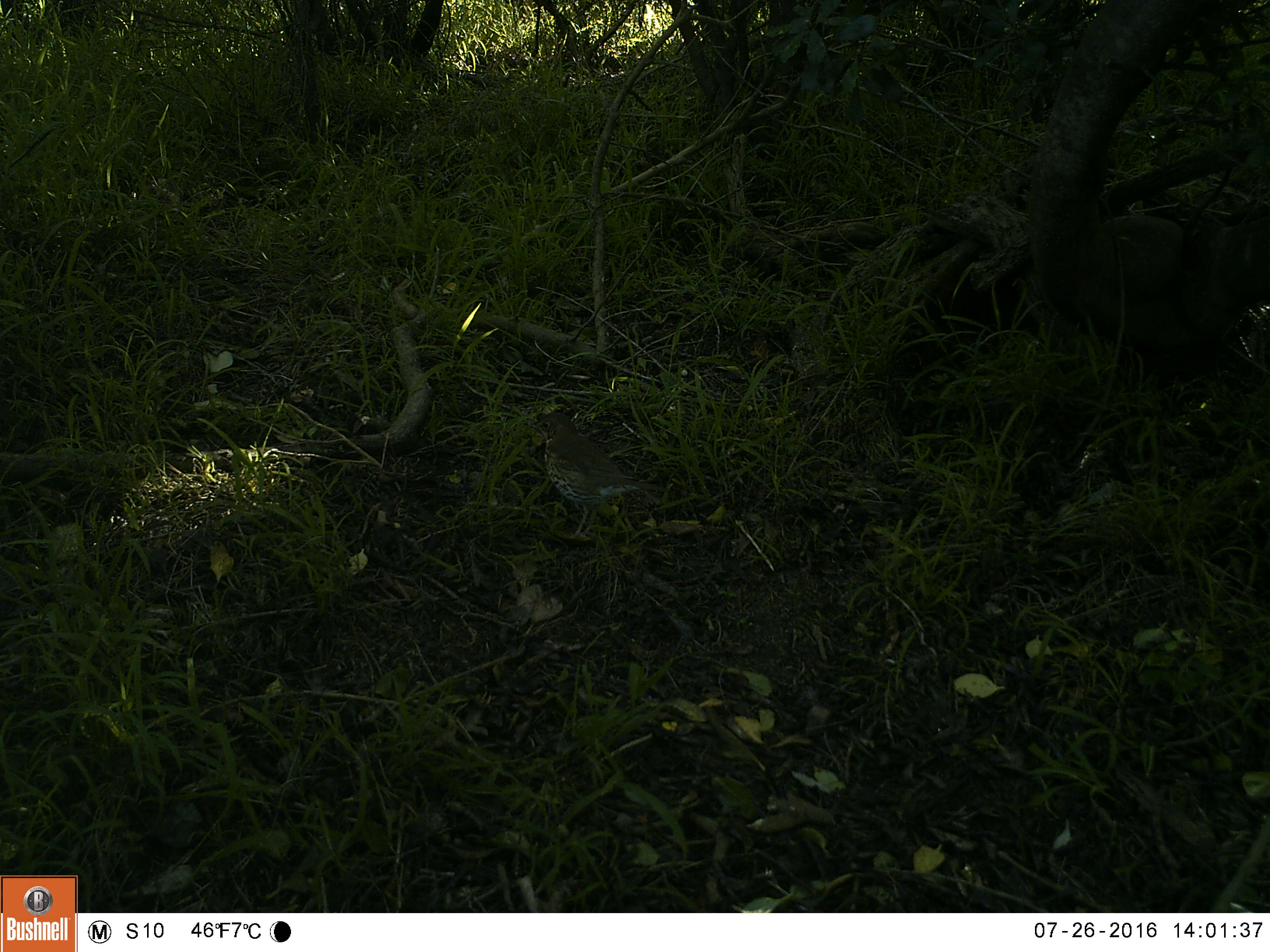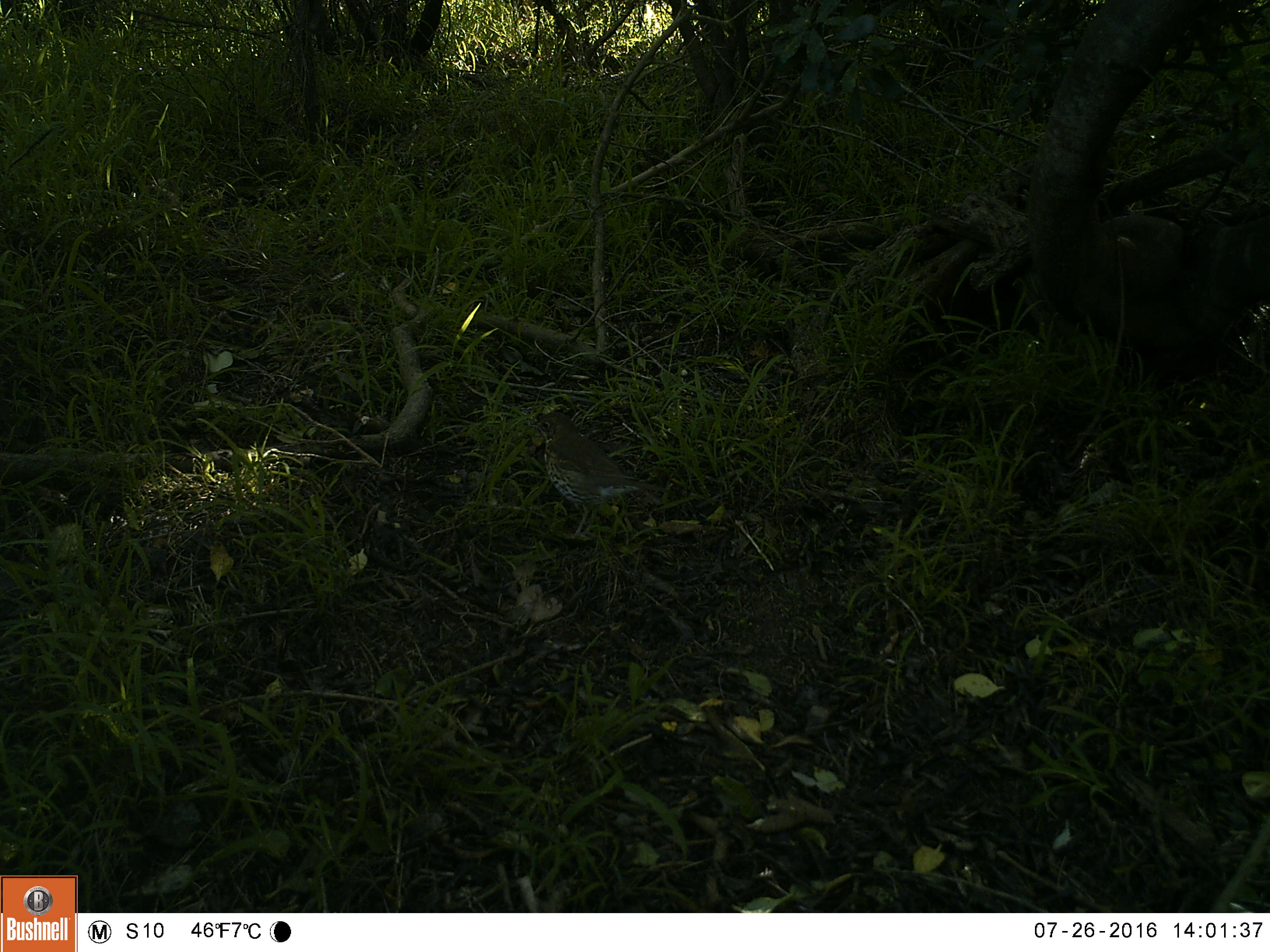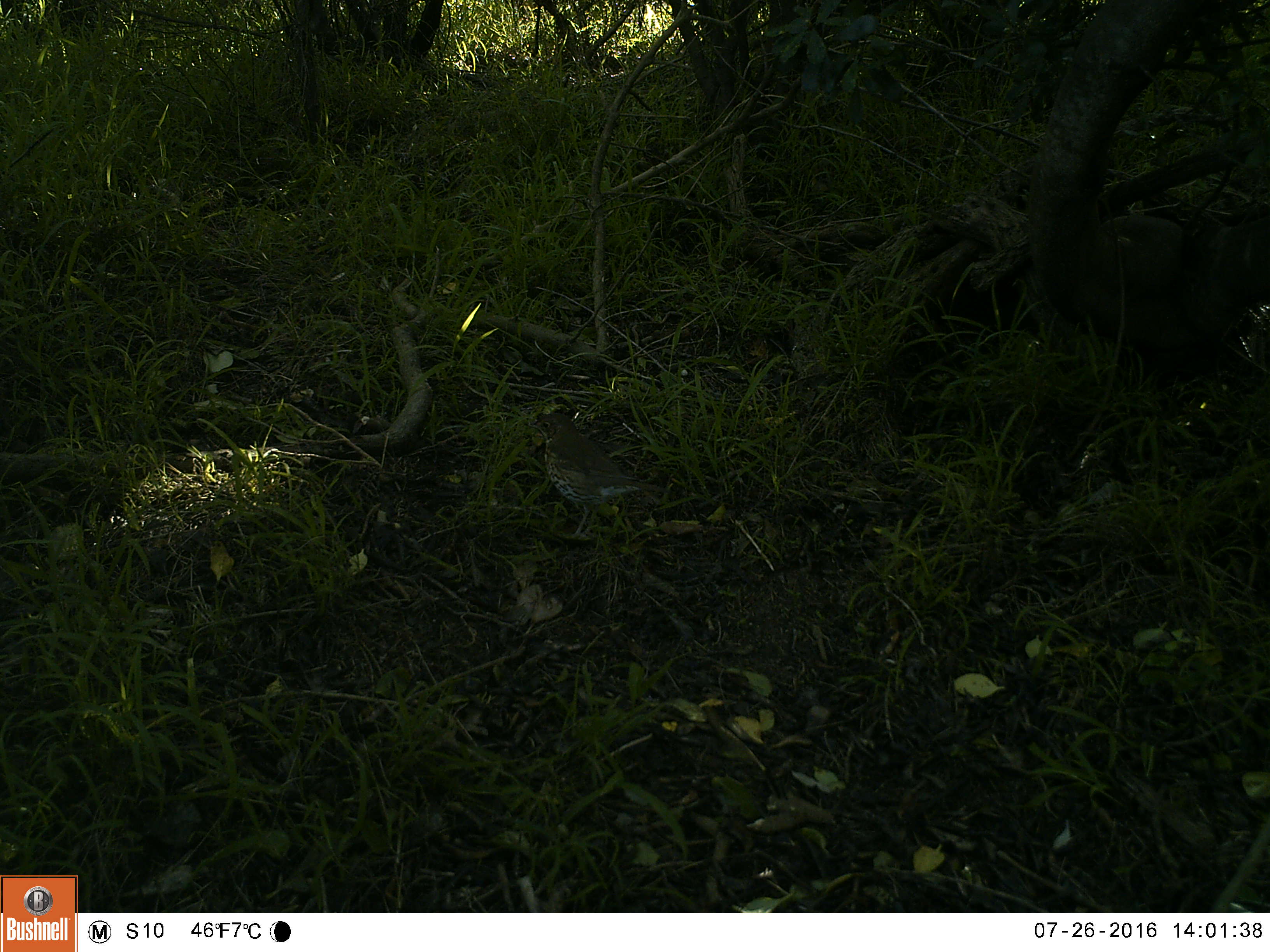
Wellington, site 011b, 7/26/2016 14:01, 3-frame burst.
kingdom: Animalia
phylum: Chordata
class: Aves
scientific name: Aves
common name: bird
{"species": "bird (Aves)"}